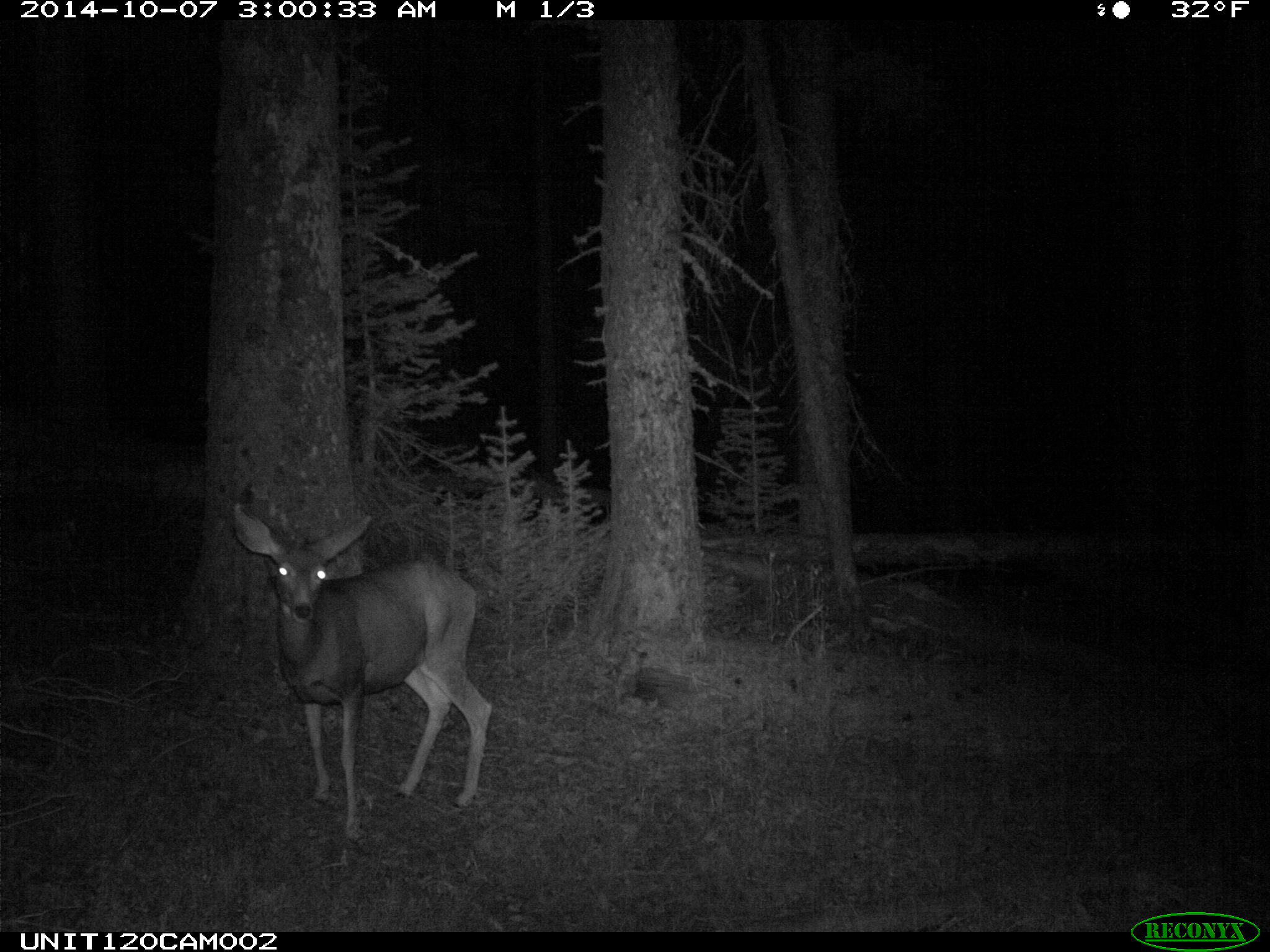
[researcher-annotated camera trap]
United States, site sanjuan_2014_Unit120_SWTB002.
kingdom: Animalia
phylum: Chordata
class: Mammalia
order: Artiodactyla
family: Cervidae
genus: Odocoileus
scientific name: Odocoileus hemionus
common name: mule deer